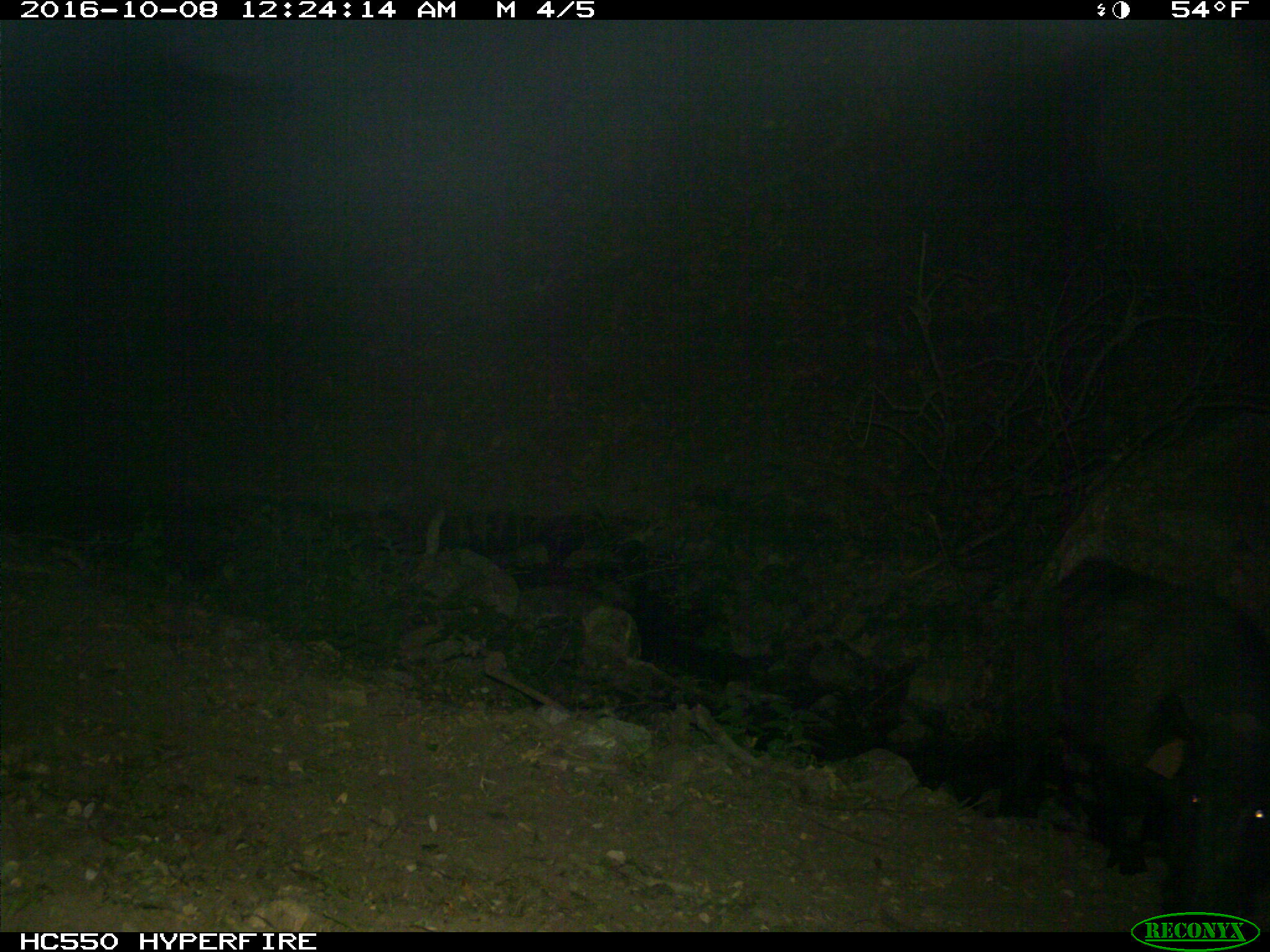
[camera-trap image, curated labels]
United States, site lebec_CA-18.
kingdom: Animalia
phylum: Chordata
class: Mammalia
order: Artiodactyla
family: Suidae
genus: Sus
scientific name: Sus scrofa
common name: wild boar